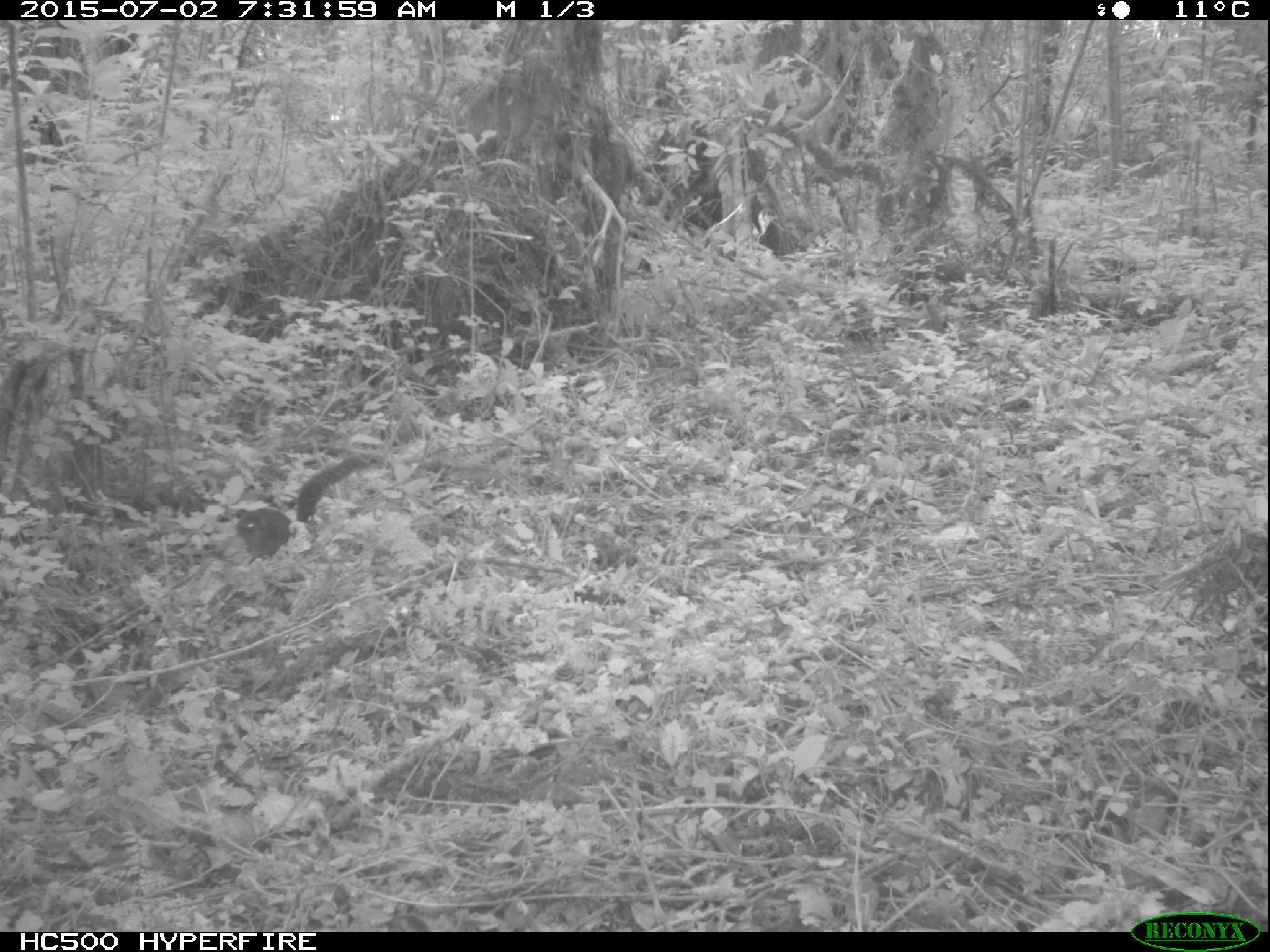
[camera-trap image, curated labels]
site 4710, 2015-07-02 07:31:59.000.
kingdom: Animalia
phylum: Chordata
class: Mammalia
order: Rodentia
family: Sciuridae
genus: Protoxerus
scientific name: Protoxerus stangeri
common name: forest giant squirrel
Protoxerus stangeri (forest giant squirrel), count 1.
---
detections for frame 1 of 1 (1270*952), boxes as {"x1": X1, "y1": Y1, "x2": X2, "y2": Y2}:
protoxerus stangeri: {"x1": 234, "y1": 455, "x2": 375, "y2": 561}